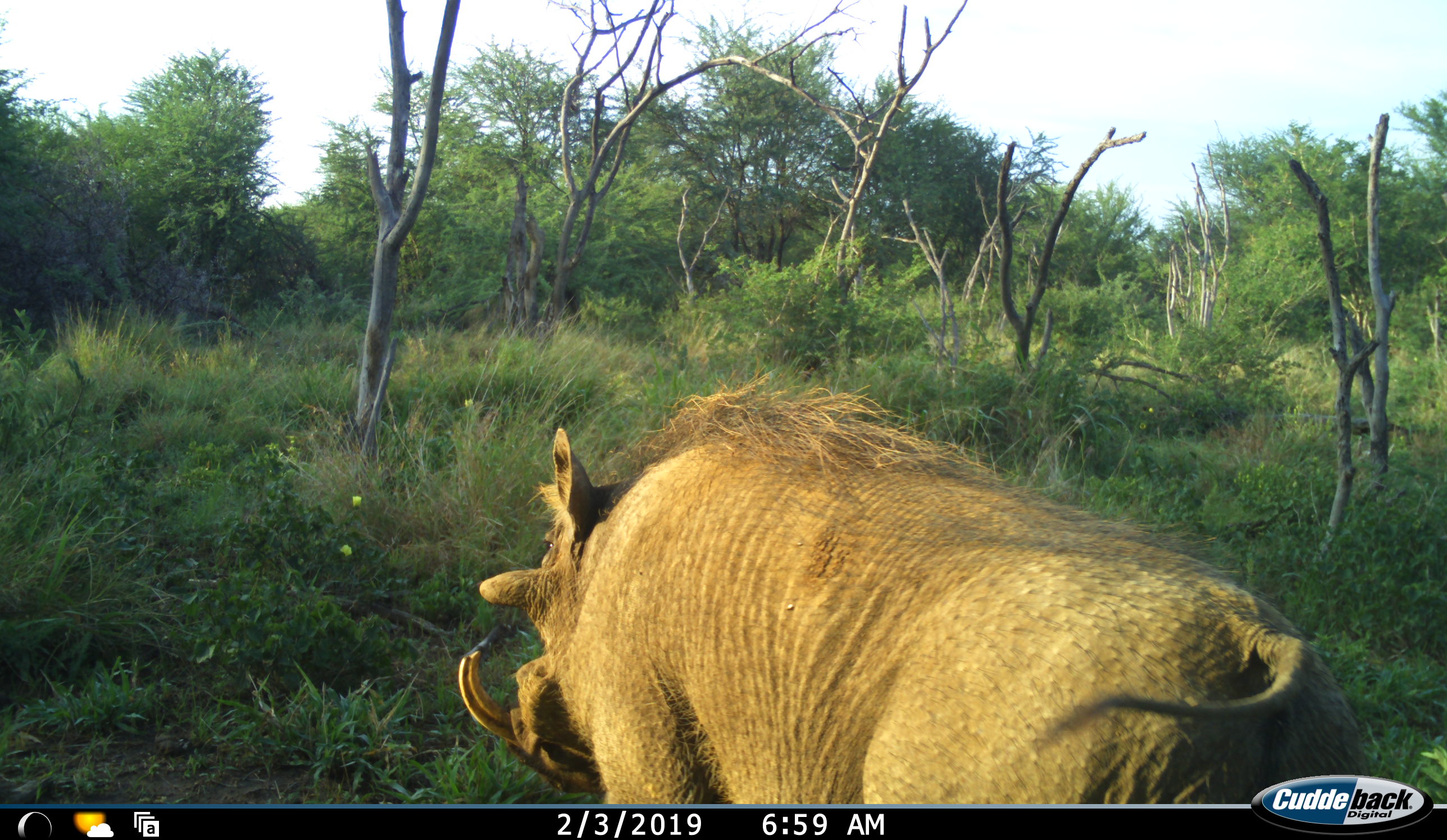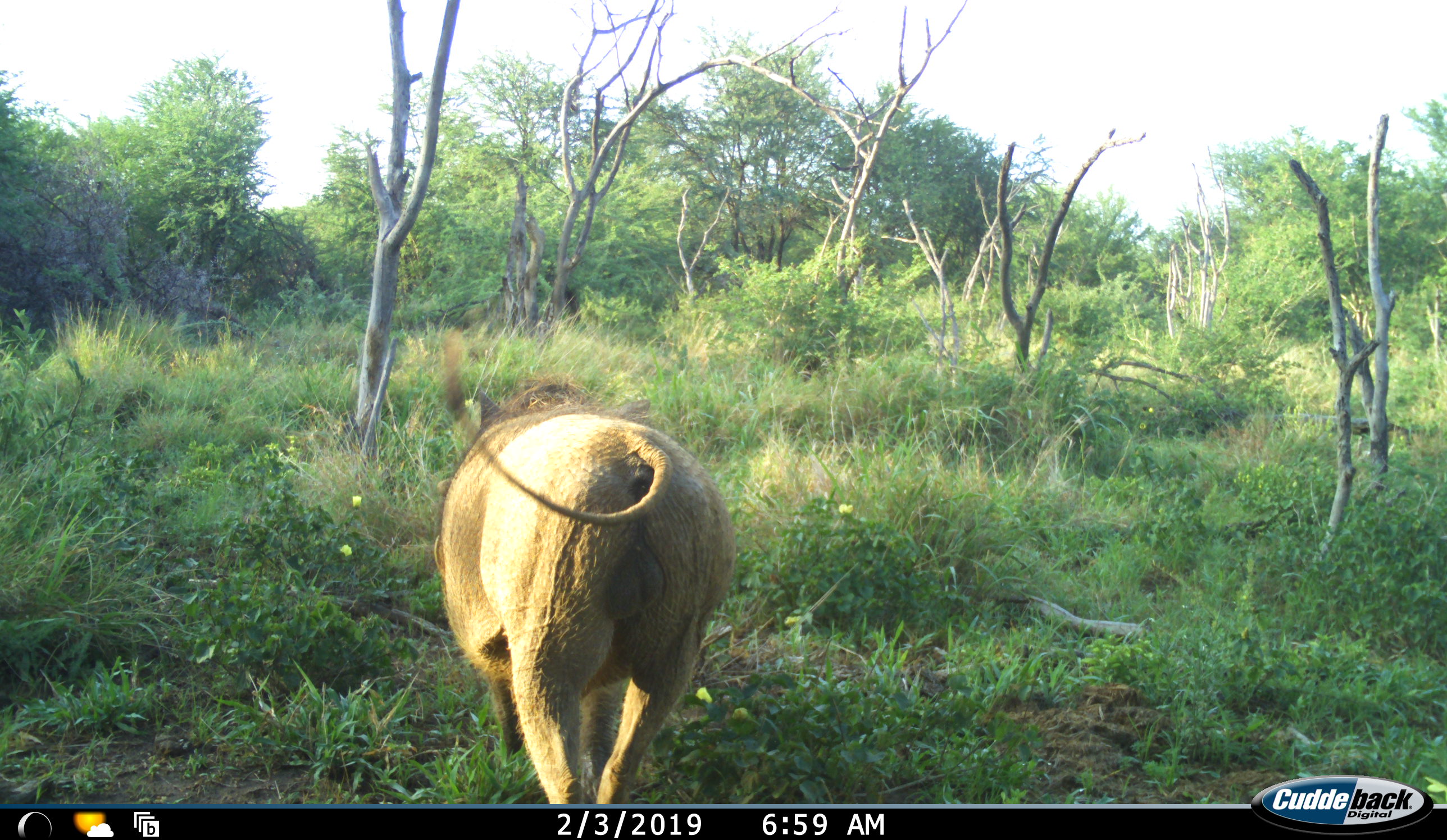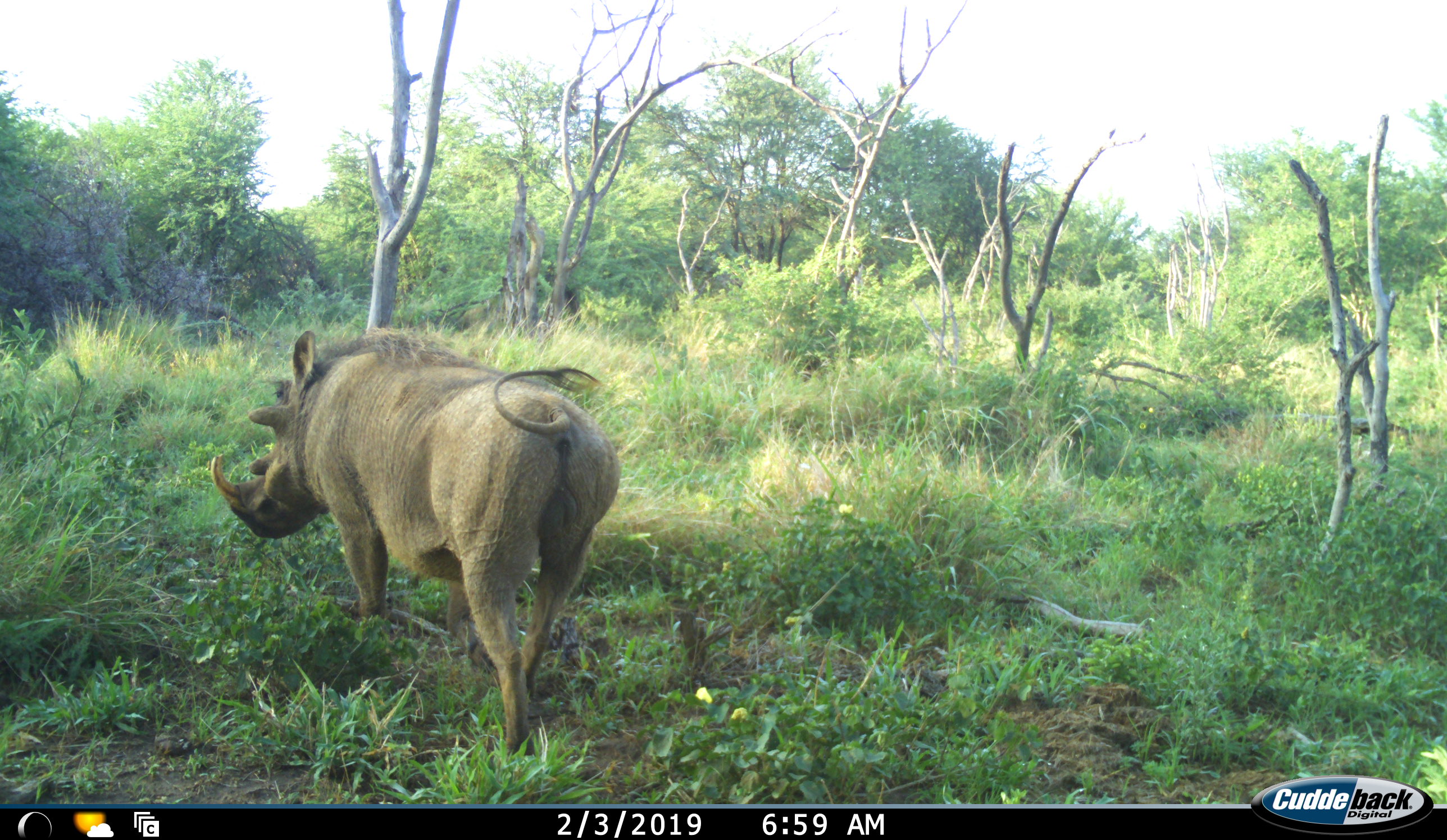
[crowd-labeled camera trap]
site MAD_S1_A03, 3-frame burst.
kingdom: Animalia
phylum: Chordata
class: Mammalia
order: Artiodactyla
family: Suidae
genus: Phacochoerus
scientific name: Phacochoerus africanus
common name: warthog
Warthog (Phacochoerus africanus), count 1. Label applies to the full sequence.